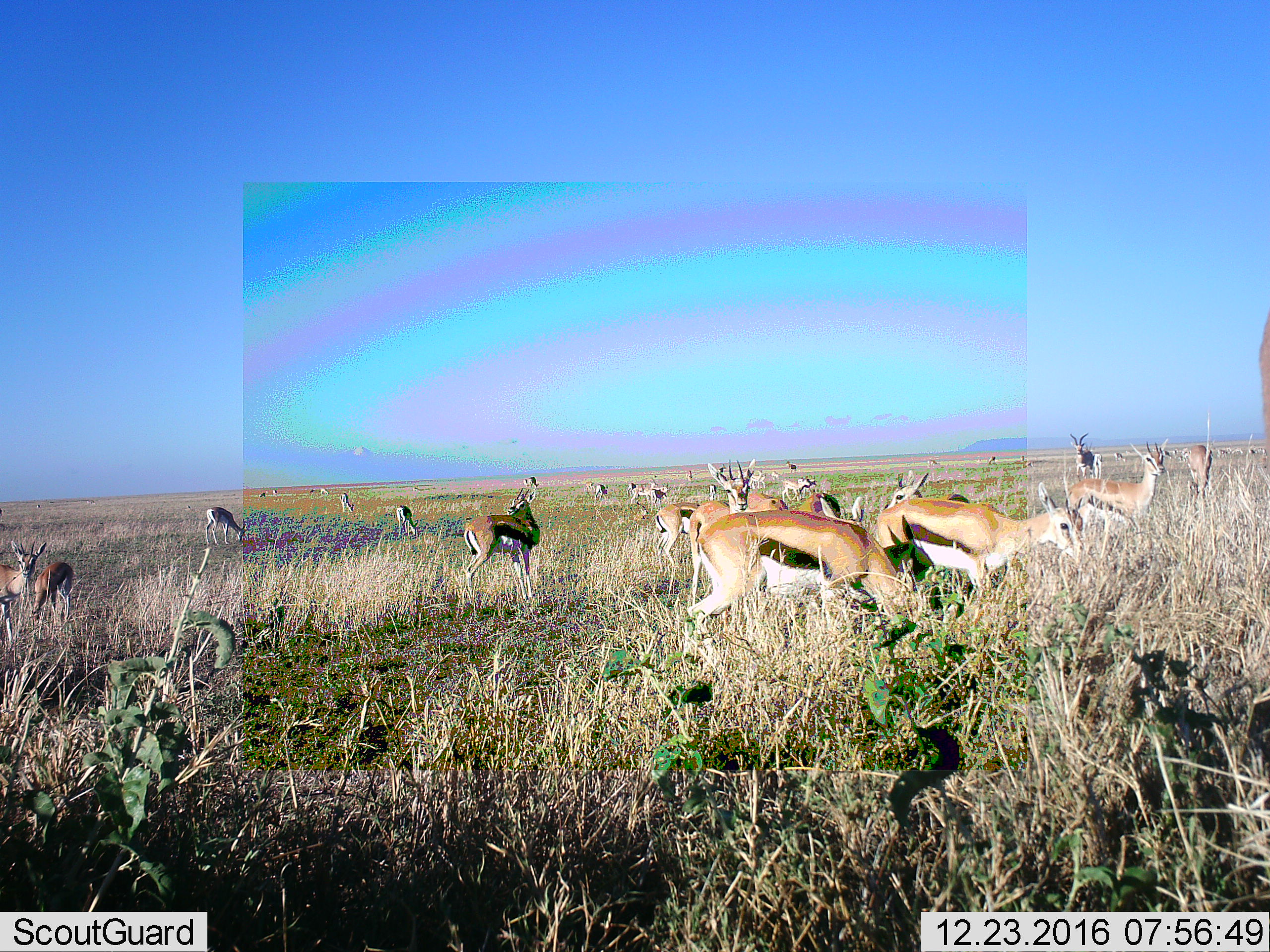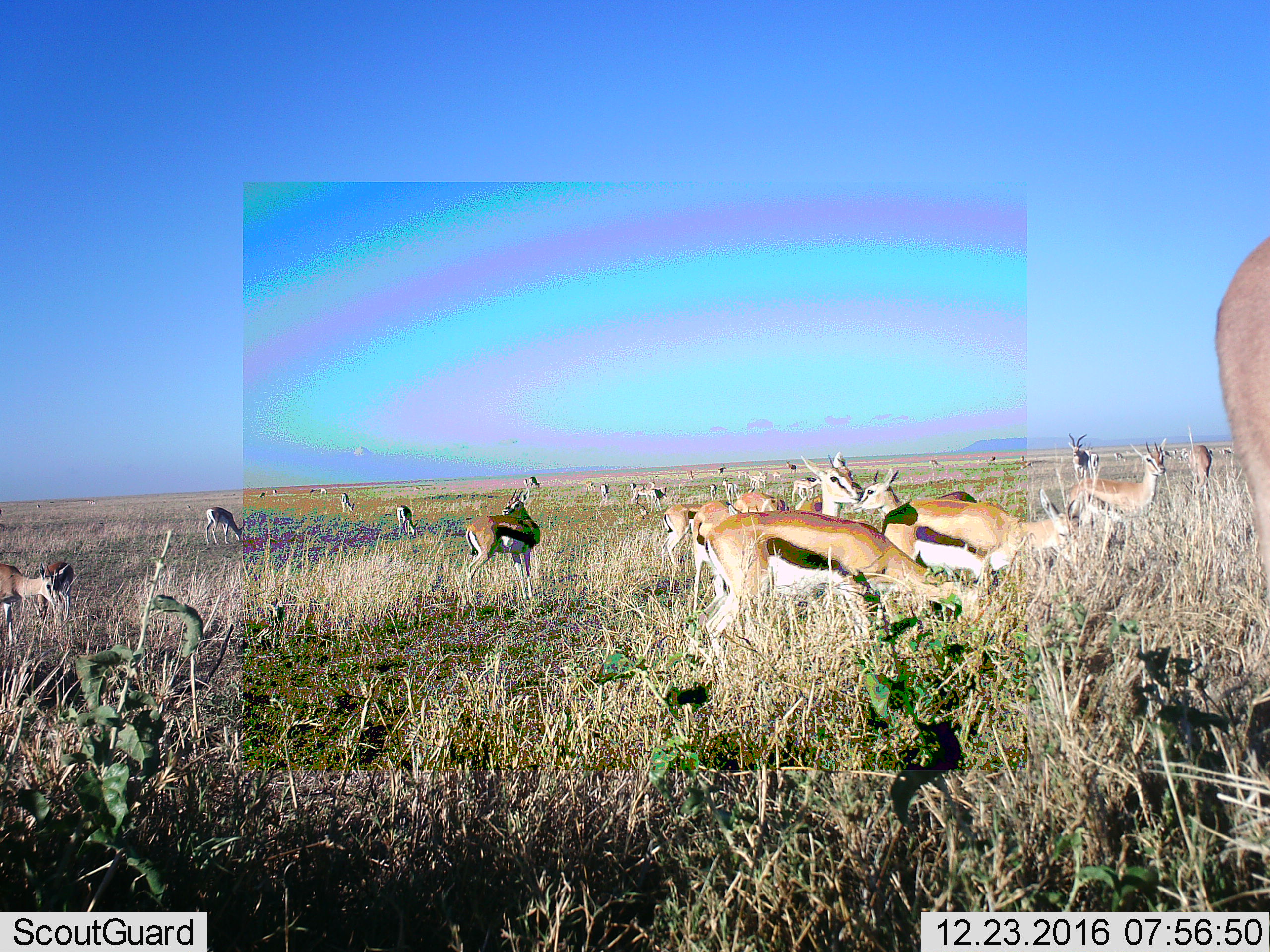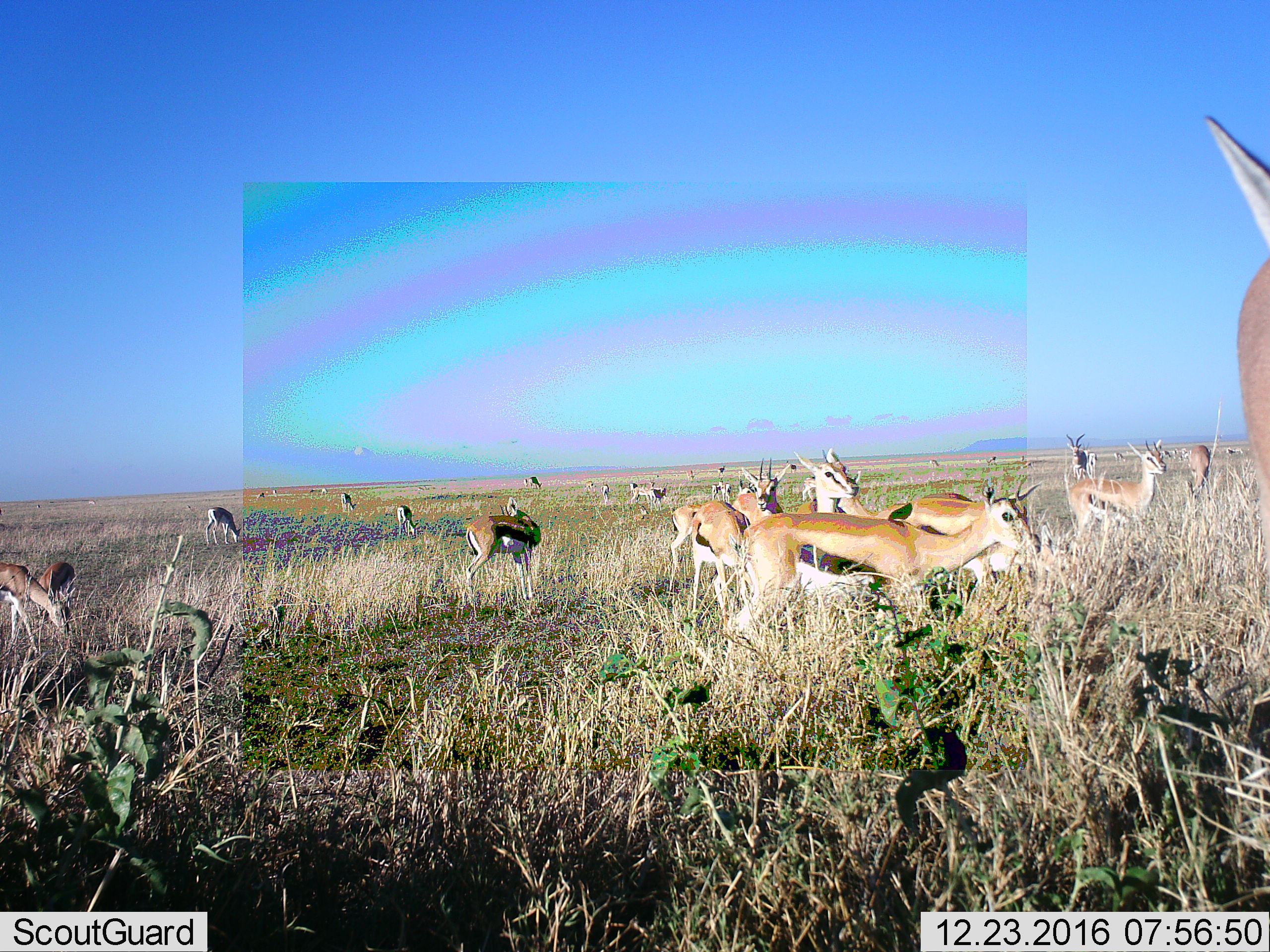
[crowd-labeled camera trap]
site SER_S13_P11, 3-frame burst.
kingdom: Animalia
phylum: Chordata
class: Mammalia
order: Artiodactyla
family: Bovidae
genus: Eudorcas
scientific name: Eudorcas thomsonii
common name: thomson's gazelle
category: gazellethomsons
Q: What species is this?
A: Gazellethomsons (thomson's gazelle) (Eudorcas thomsonii).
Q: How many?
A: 11-50.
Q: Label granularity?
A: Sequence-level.